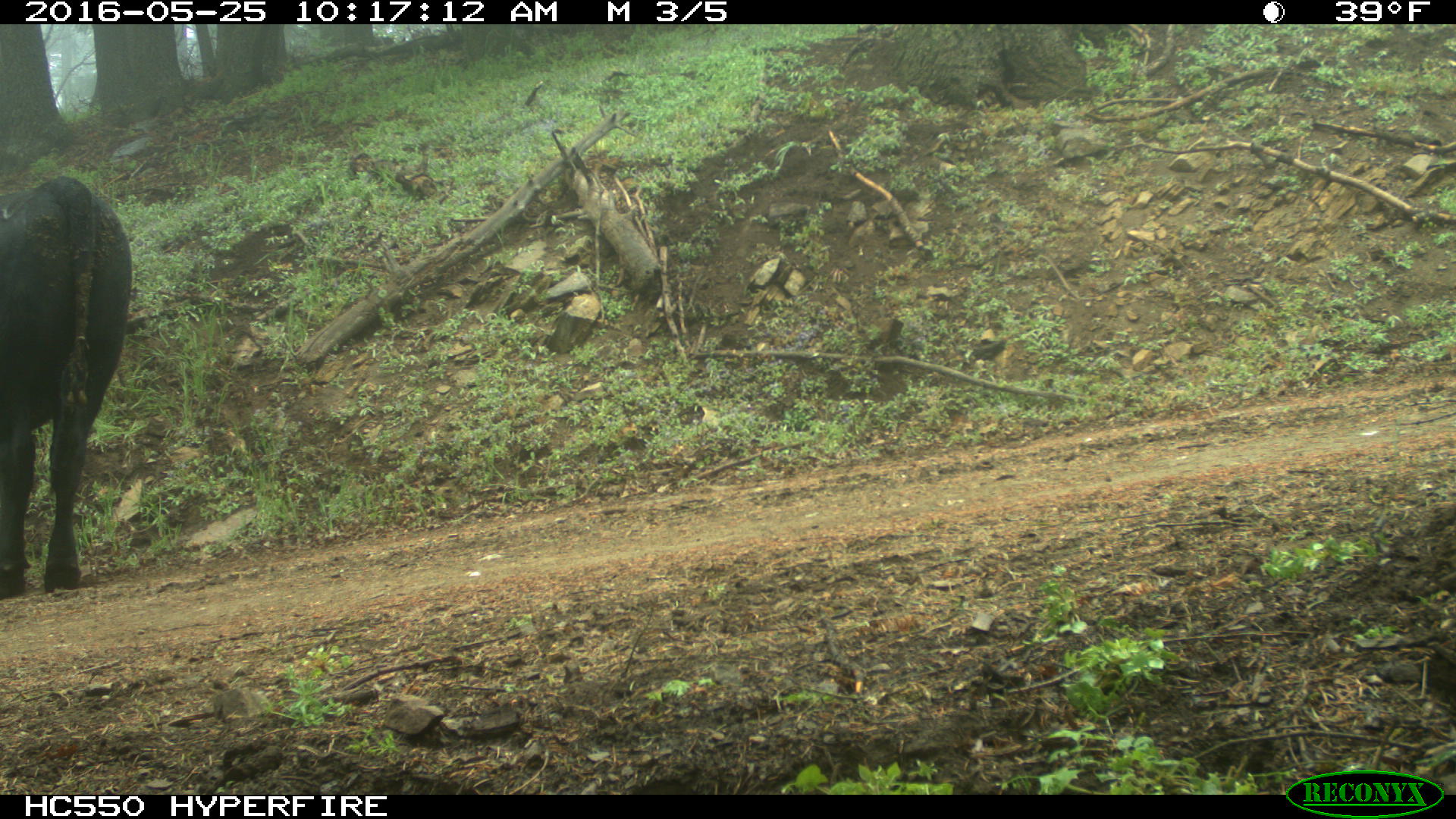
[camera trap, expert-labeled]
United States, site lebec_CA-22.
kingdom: Animalia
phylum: Chordata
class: Mammalia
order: Artiodactyla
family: Bovidae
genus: Bos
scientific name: Bos taurus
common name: domestic cow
Bos taurus (domestic cow).